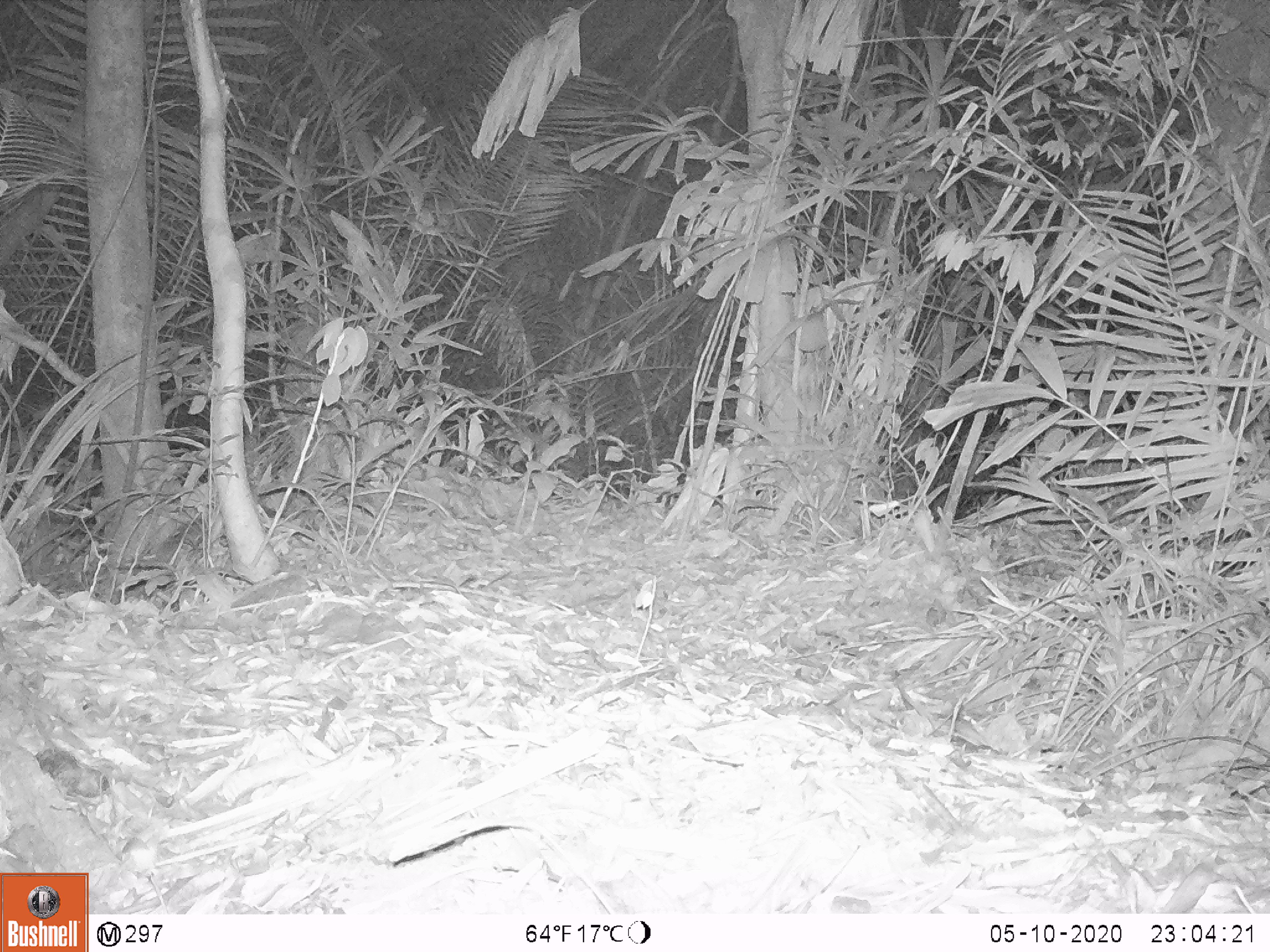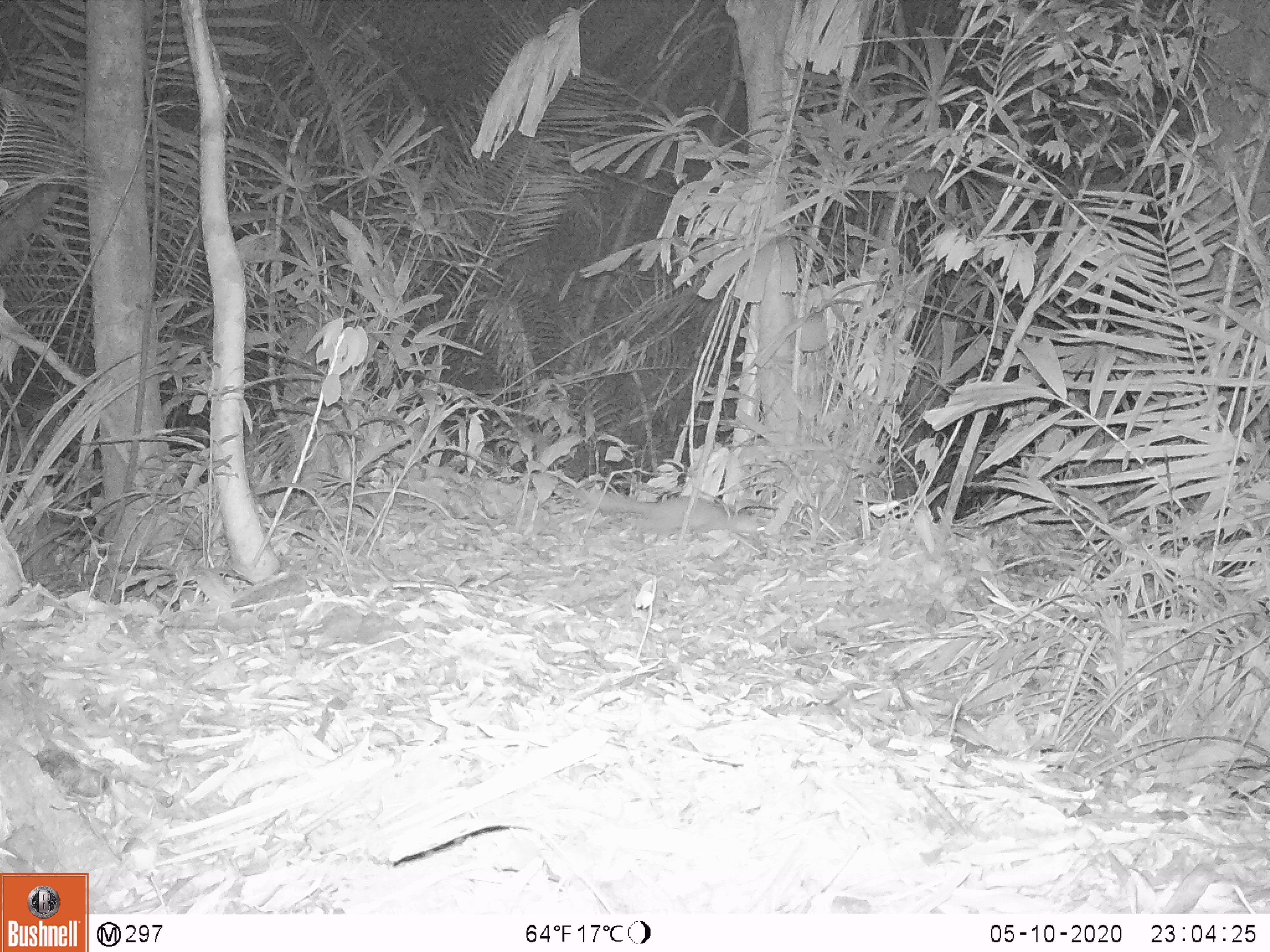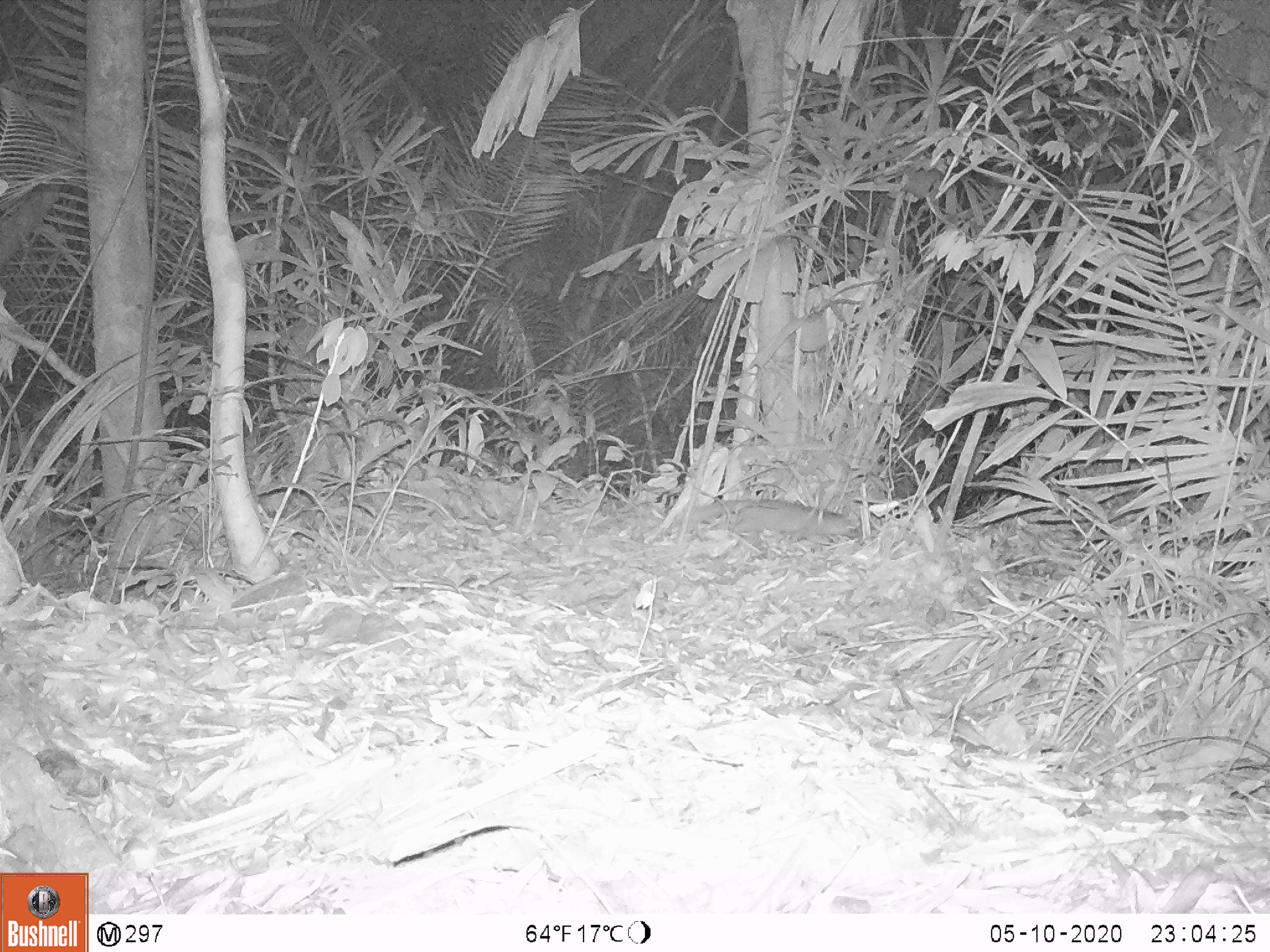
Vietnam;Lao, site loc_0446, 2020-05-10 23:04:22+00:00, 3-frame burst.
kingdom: Animalia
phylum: Chordata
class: Mammalia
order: Carnivora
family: Mustelidae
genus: Melogale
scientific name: Melogale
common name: ferret badger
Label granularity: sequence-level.